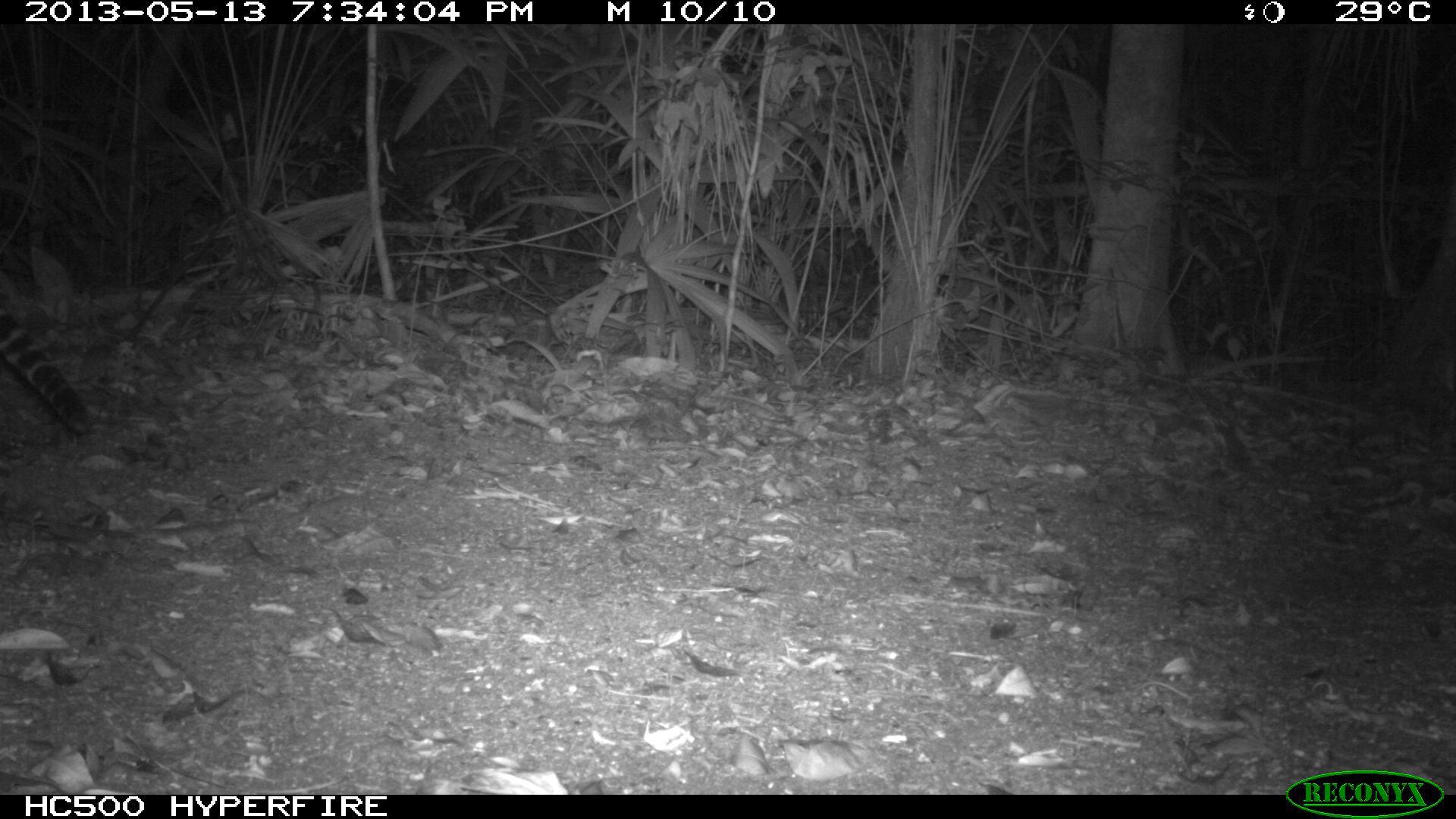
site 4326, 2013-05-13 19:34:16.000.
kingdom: Animalia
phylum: Chordata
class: Mammalia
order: Carnivora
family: Felidae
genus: Leopardus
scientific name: Leopardus pardalis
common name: ocelot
Leopardus pardalis (ocelot), count 1, sex female.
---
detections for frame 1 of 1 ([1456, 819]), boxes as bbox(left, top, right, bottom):
leopardus pardalis: bbox(0, 310, 95, 436)